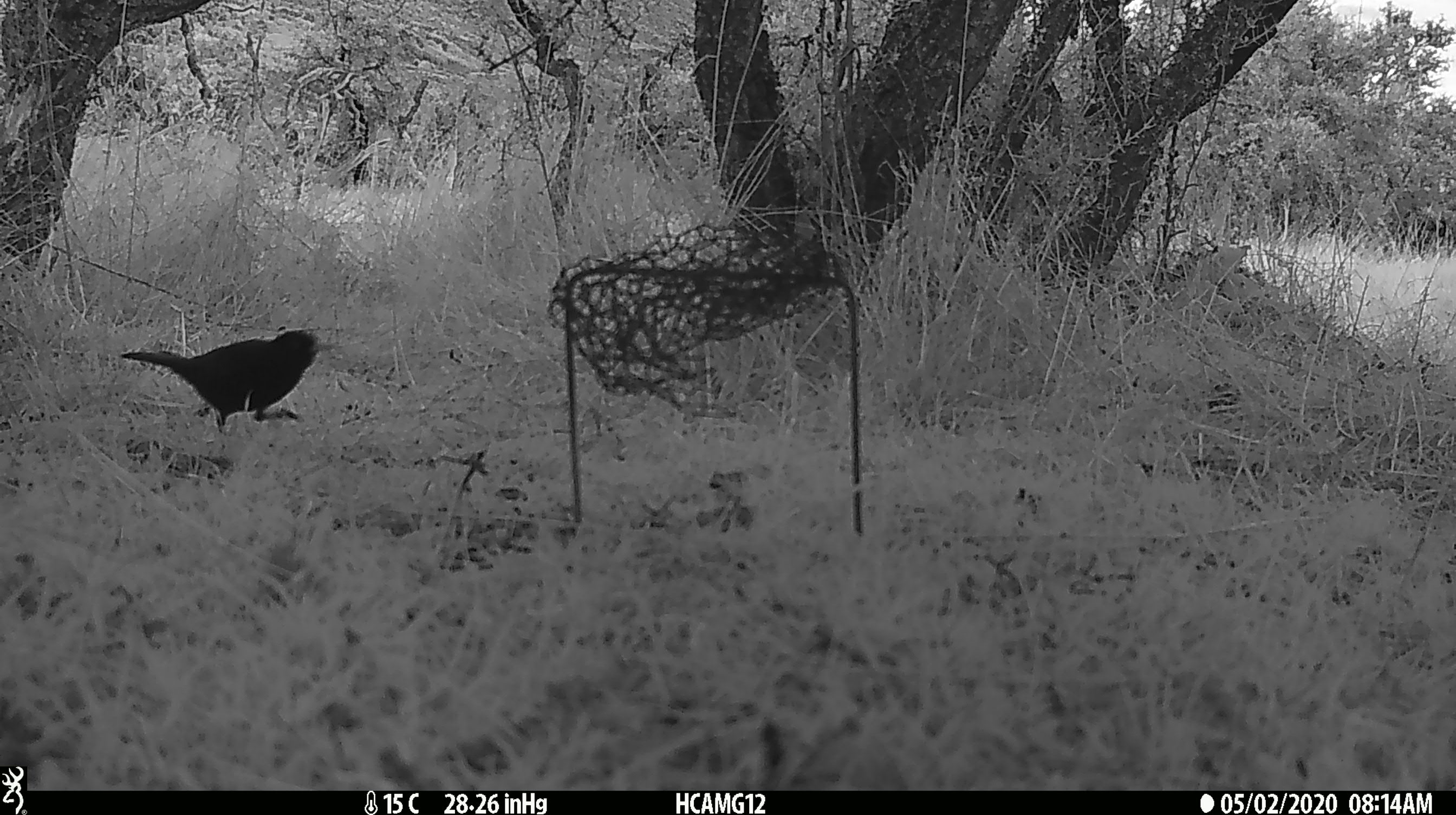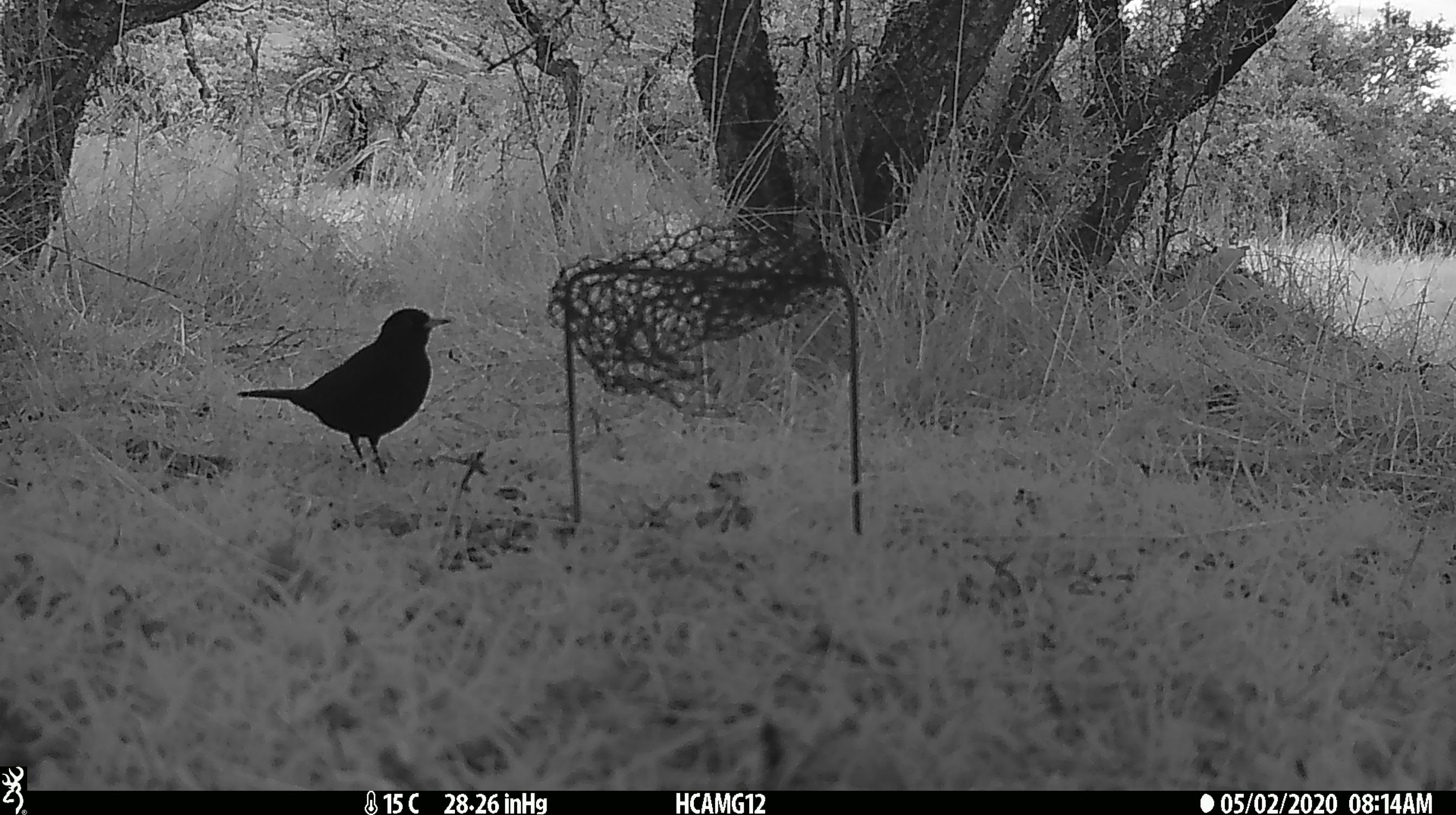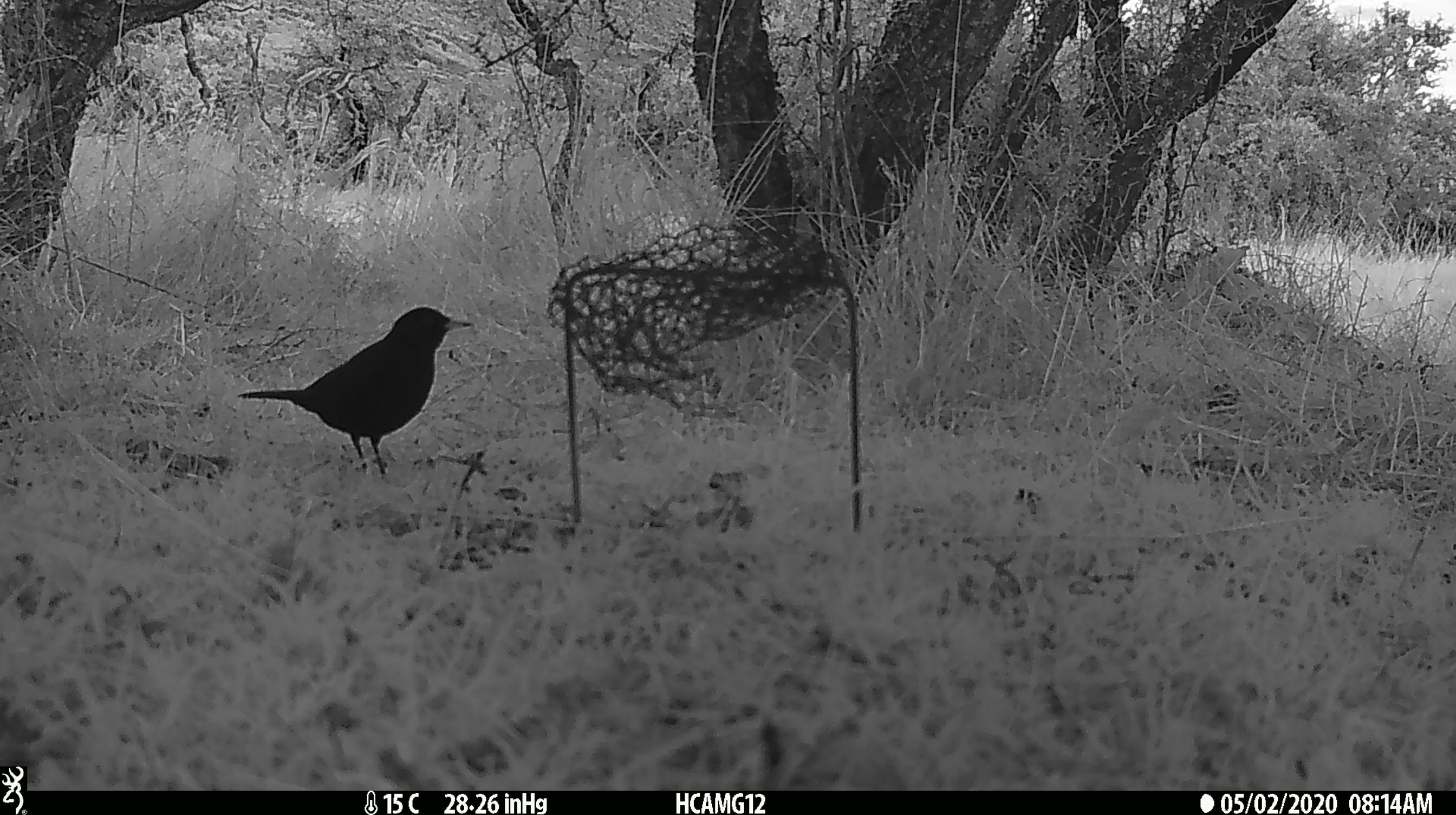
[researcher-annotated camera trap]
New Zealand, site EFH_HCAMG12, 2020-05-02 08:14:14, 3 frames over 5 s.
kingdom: Animalia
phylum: Chordata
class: Aves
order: Passeriformes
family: Turdidae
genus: Turdus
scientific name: Turdus merula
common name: eurasian blackbird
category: blackbird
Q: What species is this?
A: Blackbird (eurasian blackbird) (Turdus merula).